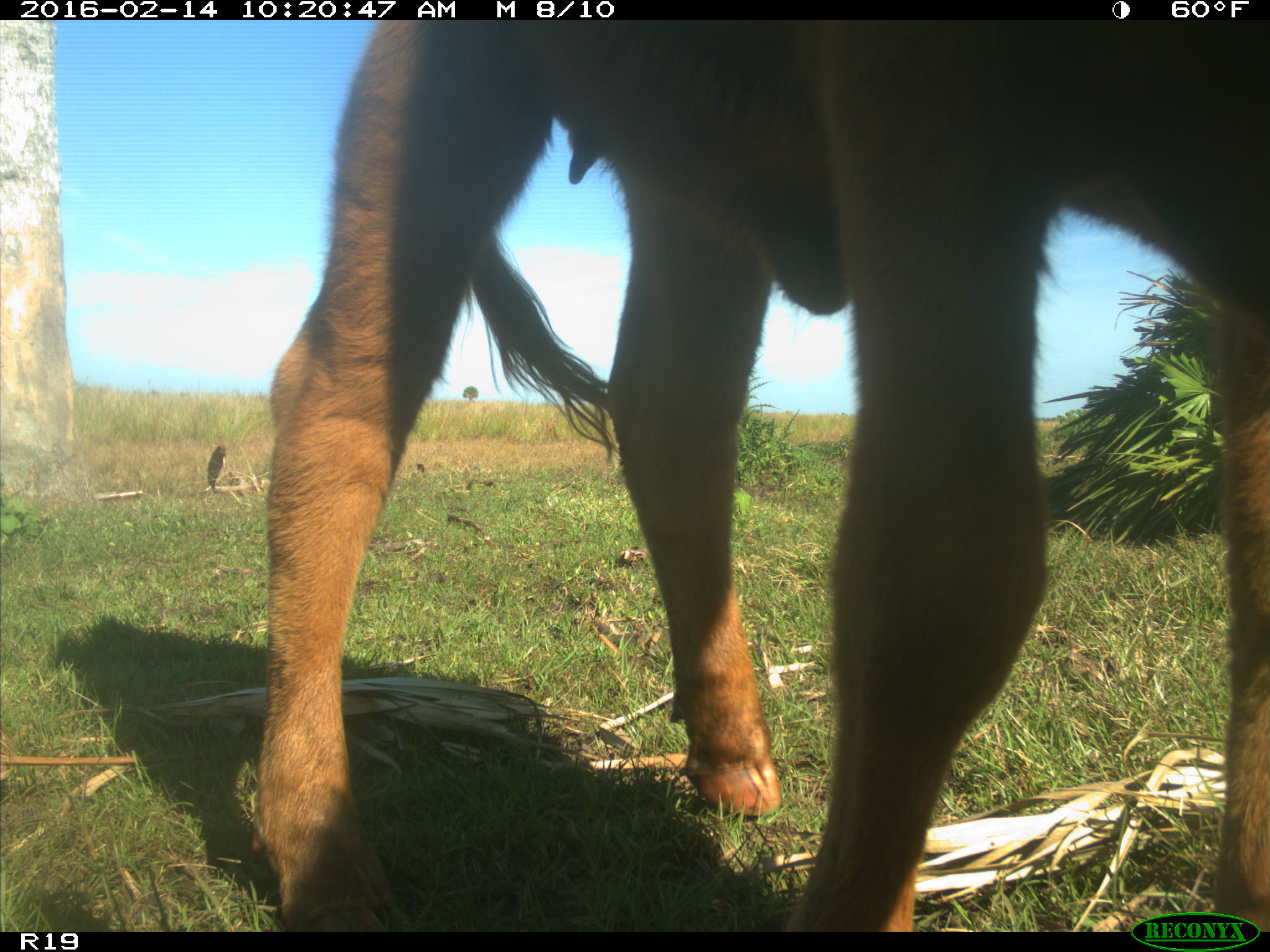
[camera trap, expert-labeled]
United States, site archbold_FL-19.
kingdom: Animalia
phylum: Chordata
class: Mammalia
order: Artiodactyla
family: Bovidae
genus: Bos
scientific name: Bos taurus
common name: domestic cow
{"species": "Bos taurus (domestic cow)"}